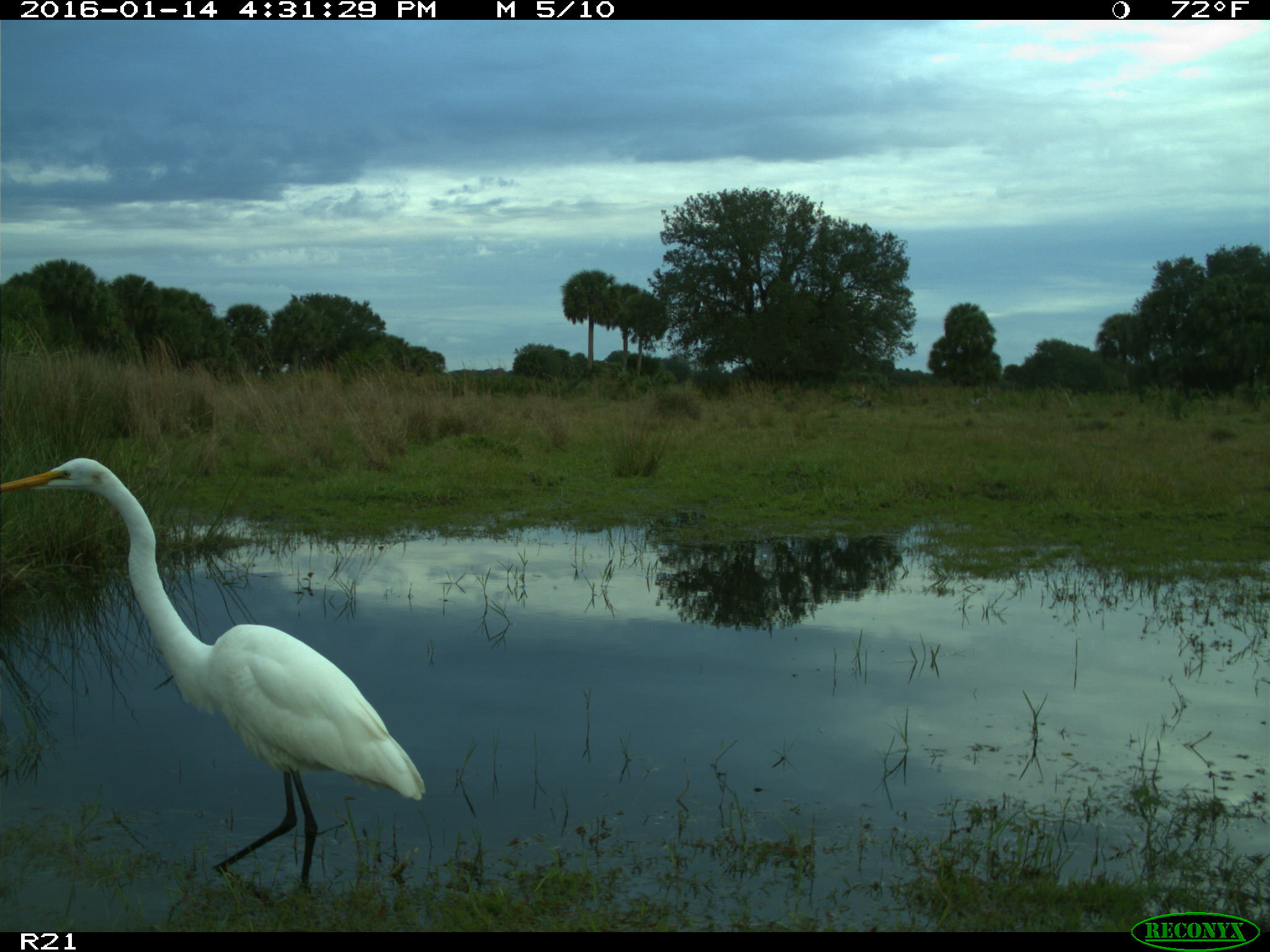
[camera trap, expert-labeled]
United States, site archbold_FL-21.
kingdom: Animalia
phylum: Chordata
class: Aves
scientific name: Aves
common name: birds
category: unidentified bird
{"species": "unidentified bird (birds) (Aves)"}